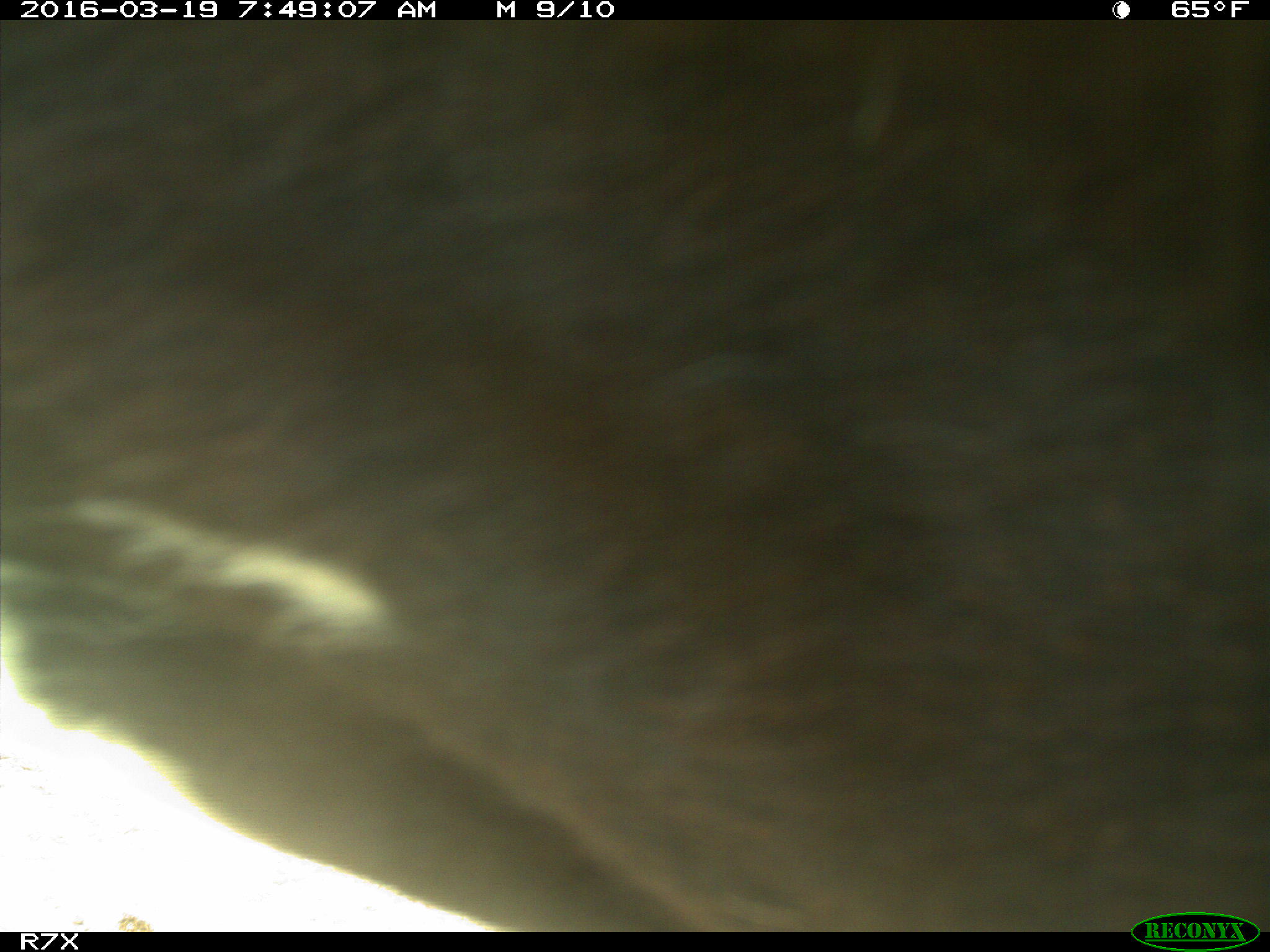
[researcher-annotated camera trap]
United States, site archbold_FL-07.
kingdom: Animalia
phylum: Chordata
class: Mammalia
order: Artiodactyla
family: Bovidae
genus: Bos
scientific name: Bos taurus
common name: domestic cow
Bos taurus (domestic cow).